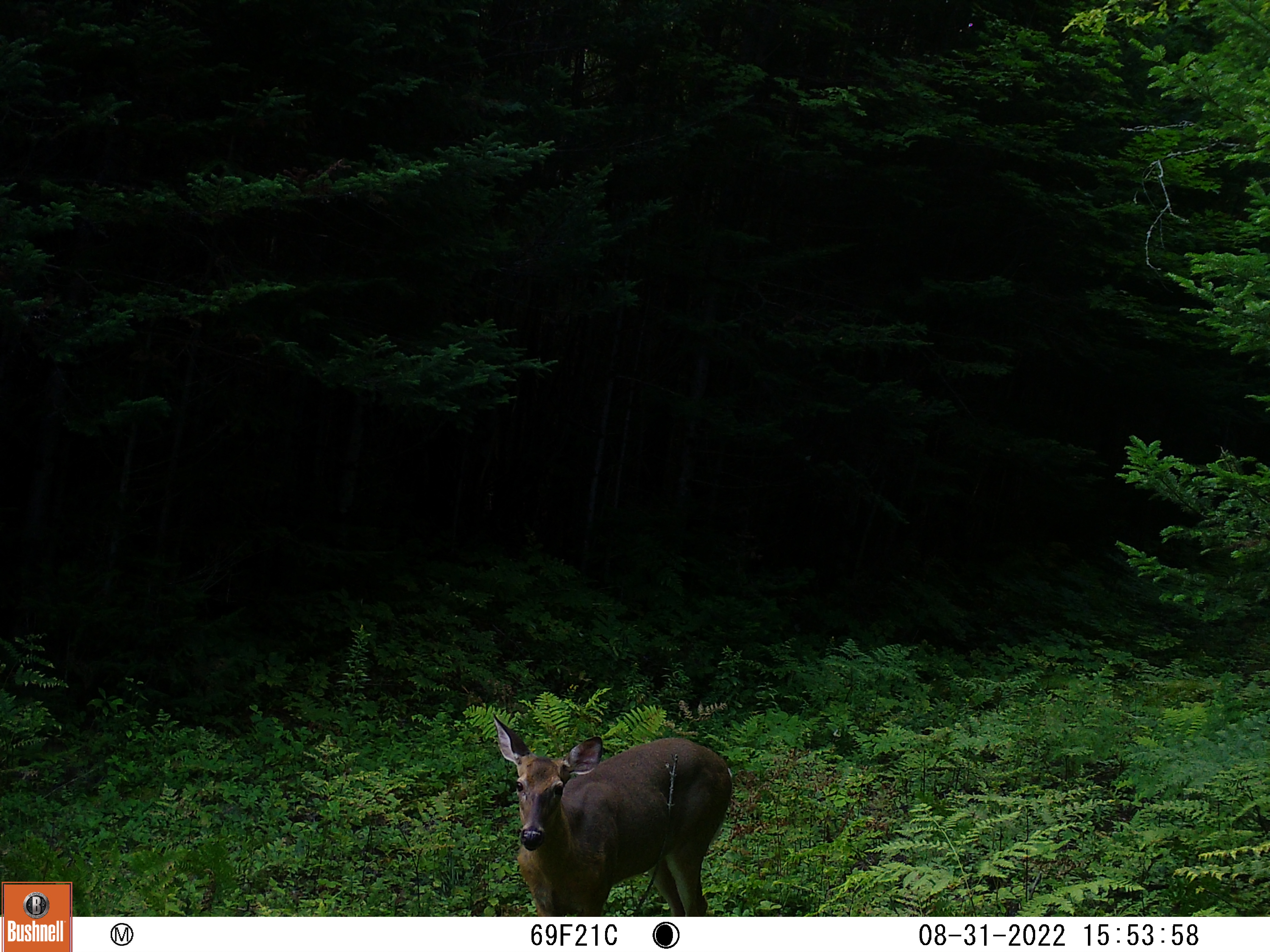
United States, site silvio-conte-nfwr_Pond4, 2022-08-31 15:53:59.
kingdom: Animalia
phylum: Chordata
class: Mammalia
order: Artiodactyla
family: Cervidae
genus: Odocoileus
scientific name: Odocoileus virginianus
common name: white-tailed deer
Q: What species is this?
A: White-tailed deer (Odocoileus virginianus).